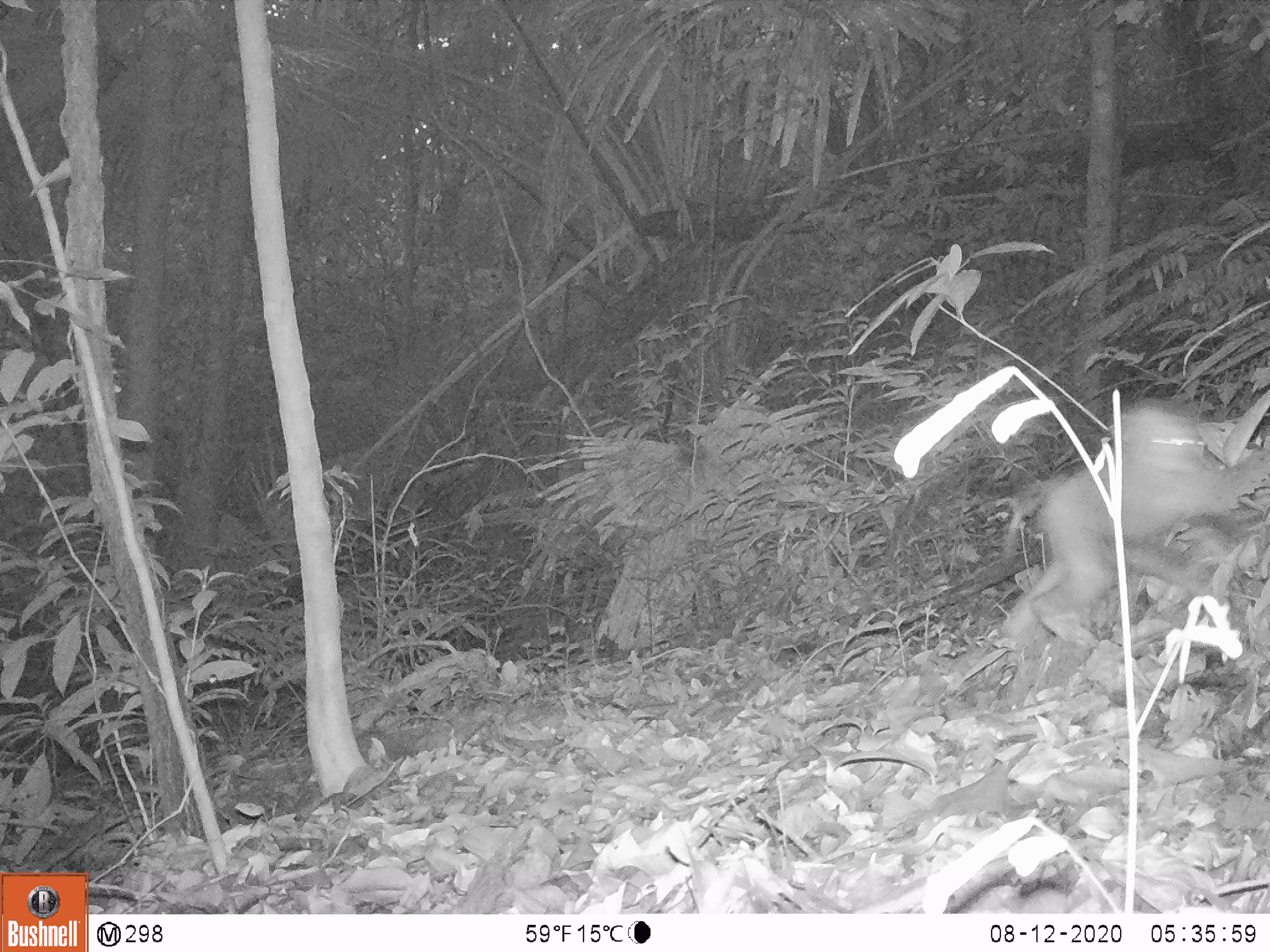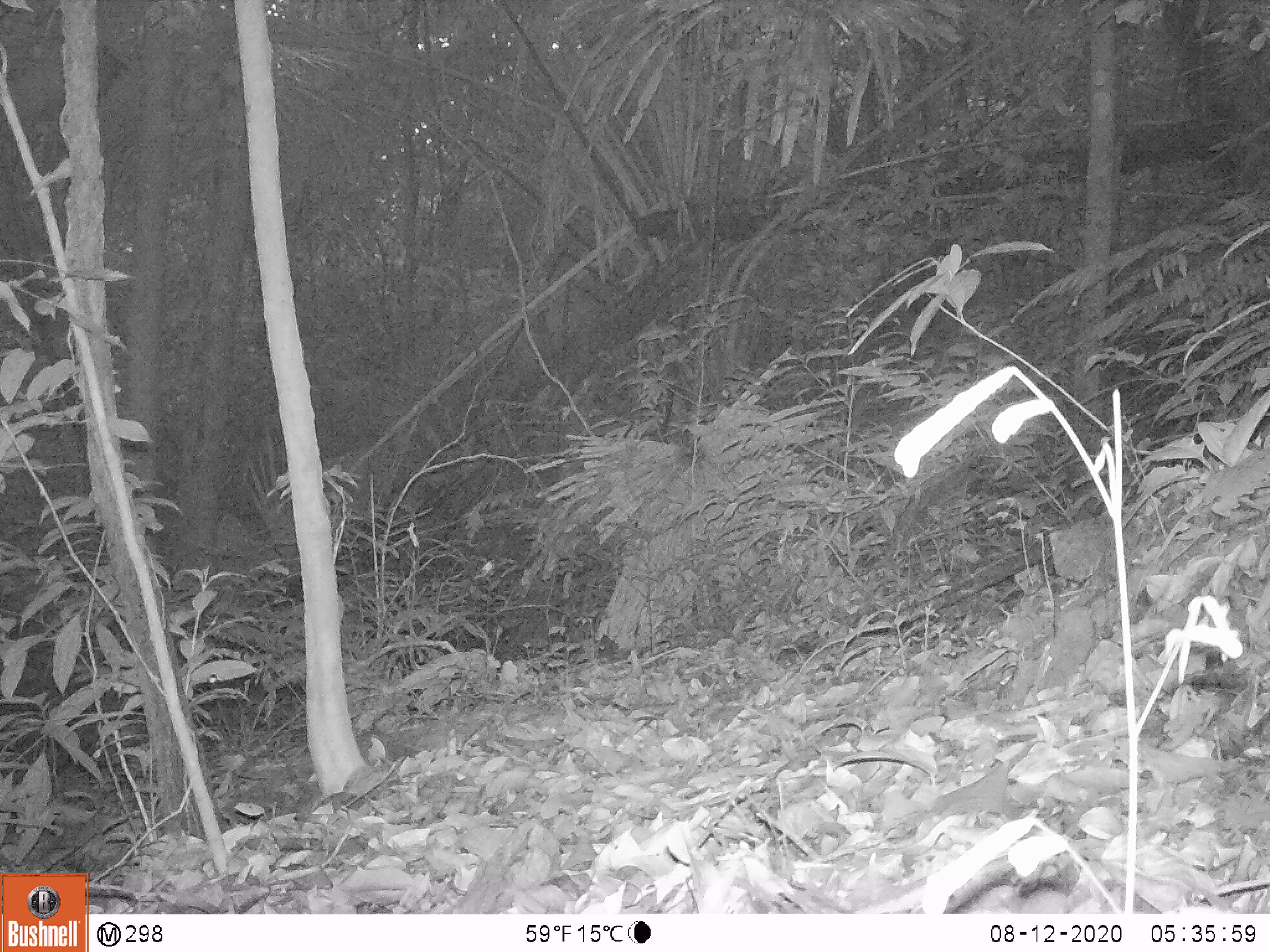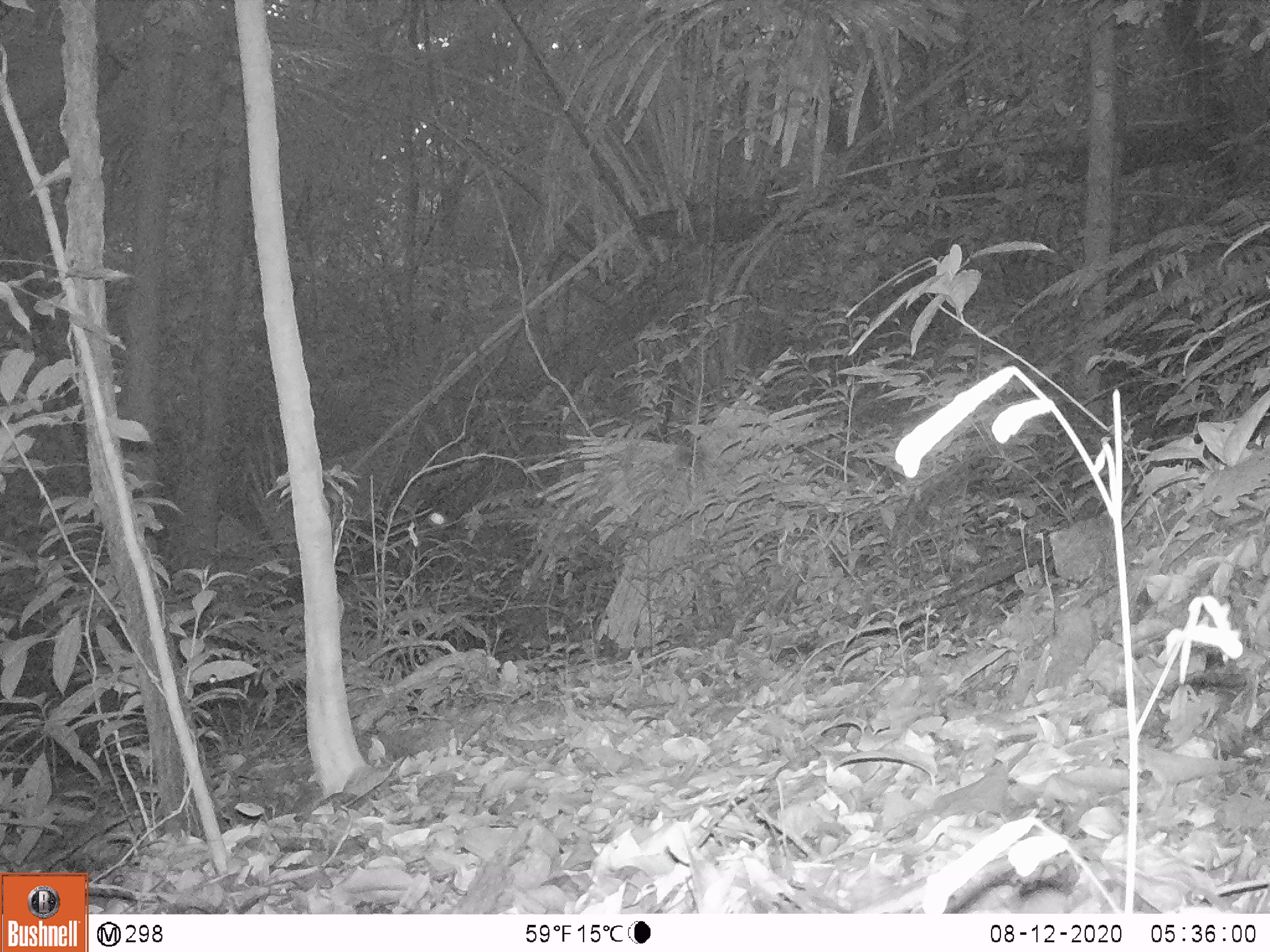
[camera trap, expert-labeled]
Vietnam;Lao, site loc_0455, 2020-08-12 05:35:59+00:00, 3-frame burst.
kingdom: Animalia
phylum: Chordata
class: Mammalia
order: Primates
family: Cercopithecidae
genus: Macaca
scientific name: Macaca nemestrina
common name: pig-tailed macaque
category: pig tailed macaque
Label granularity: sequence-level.